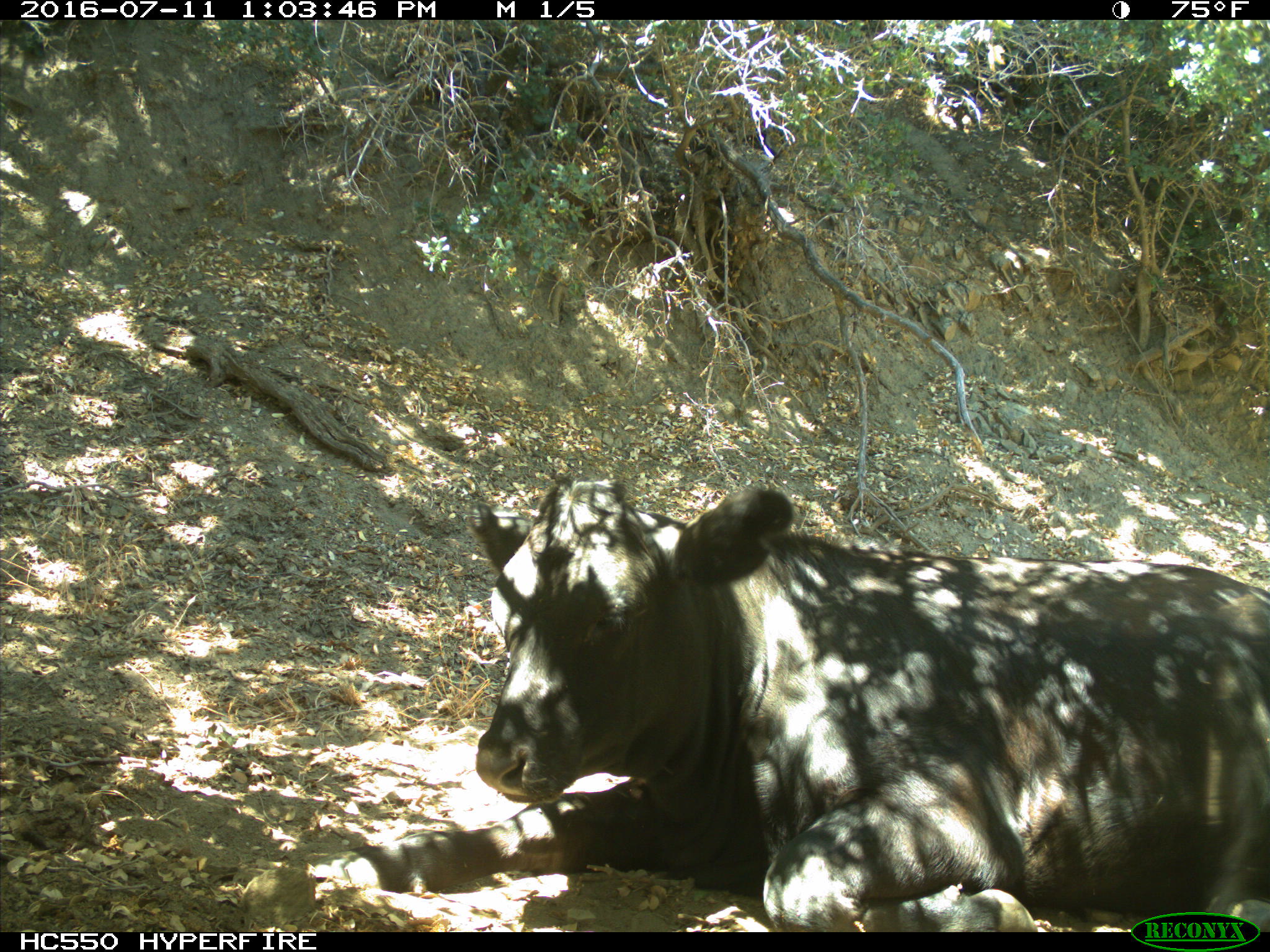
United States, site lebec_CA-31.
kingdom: Animalia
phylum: Chordata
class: Mammalia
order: Artiodactyla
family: Bovidae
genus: Bos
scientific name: Bos taurus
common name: domestic cow